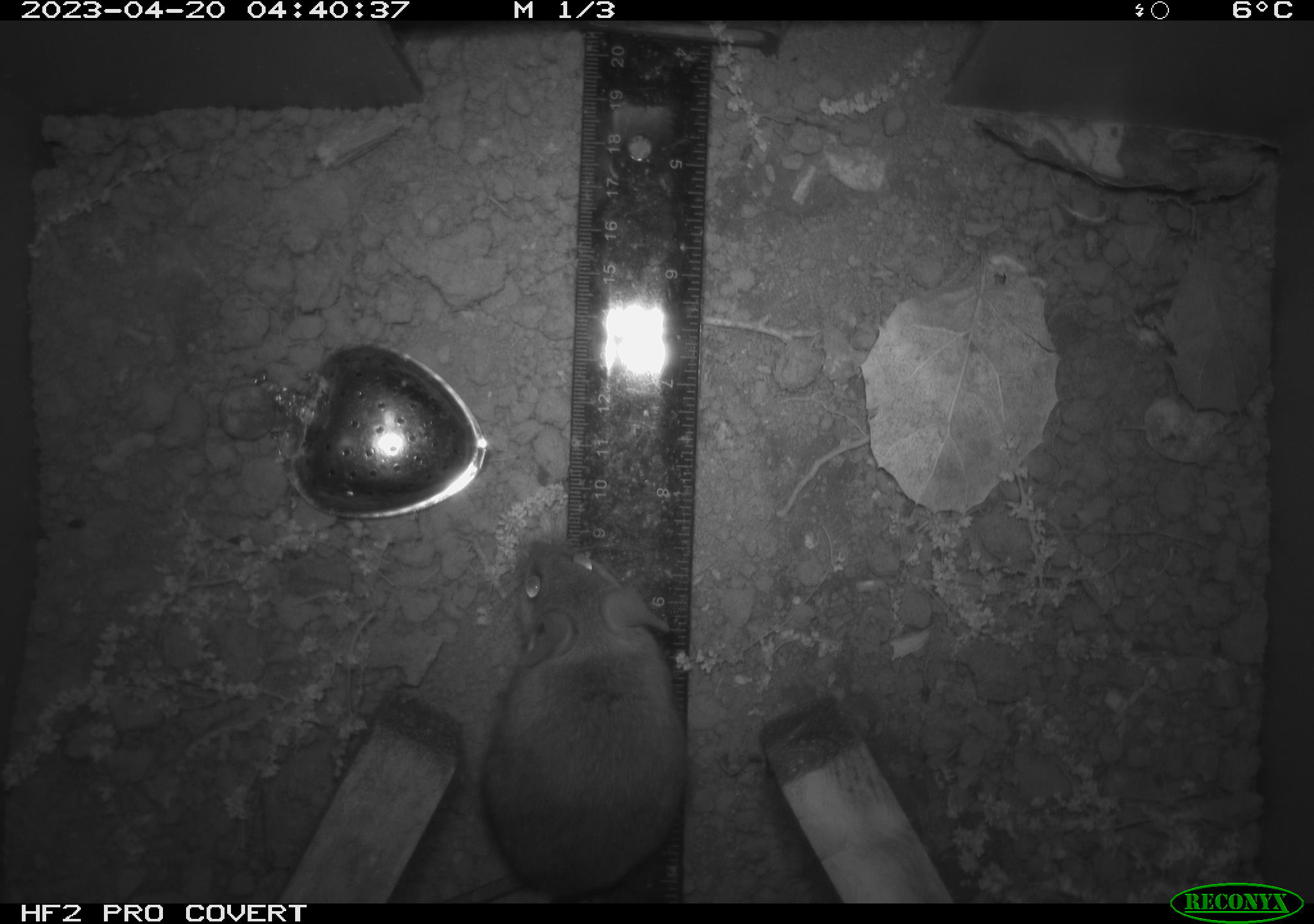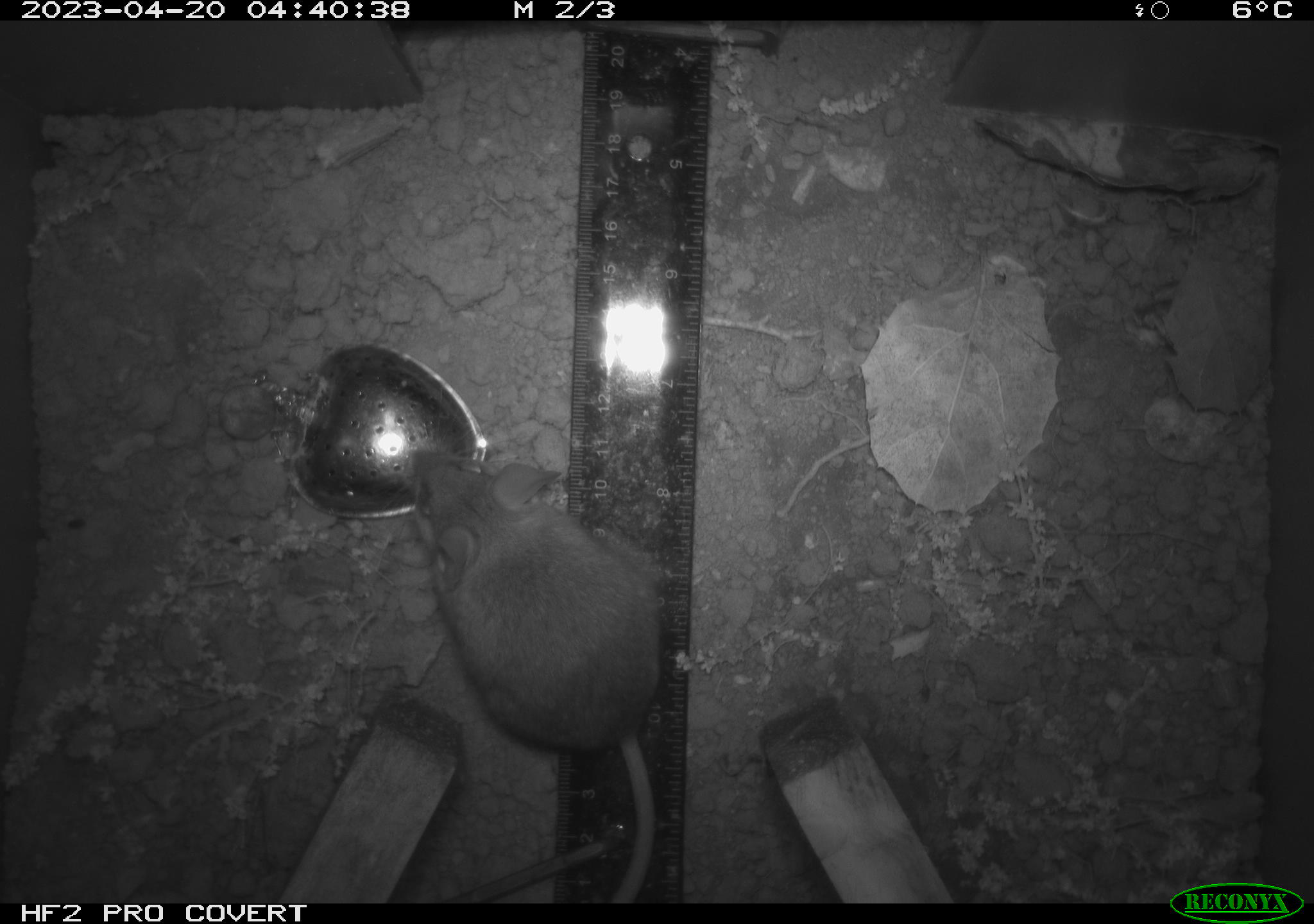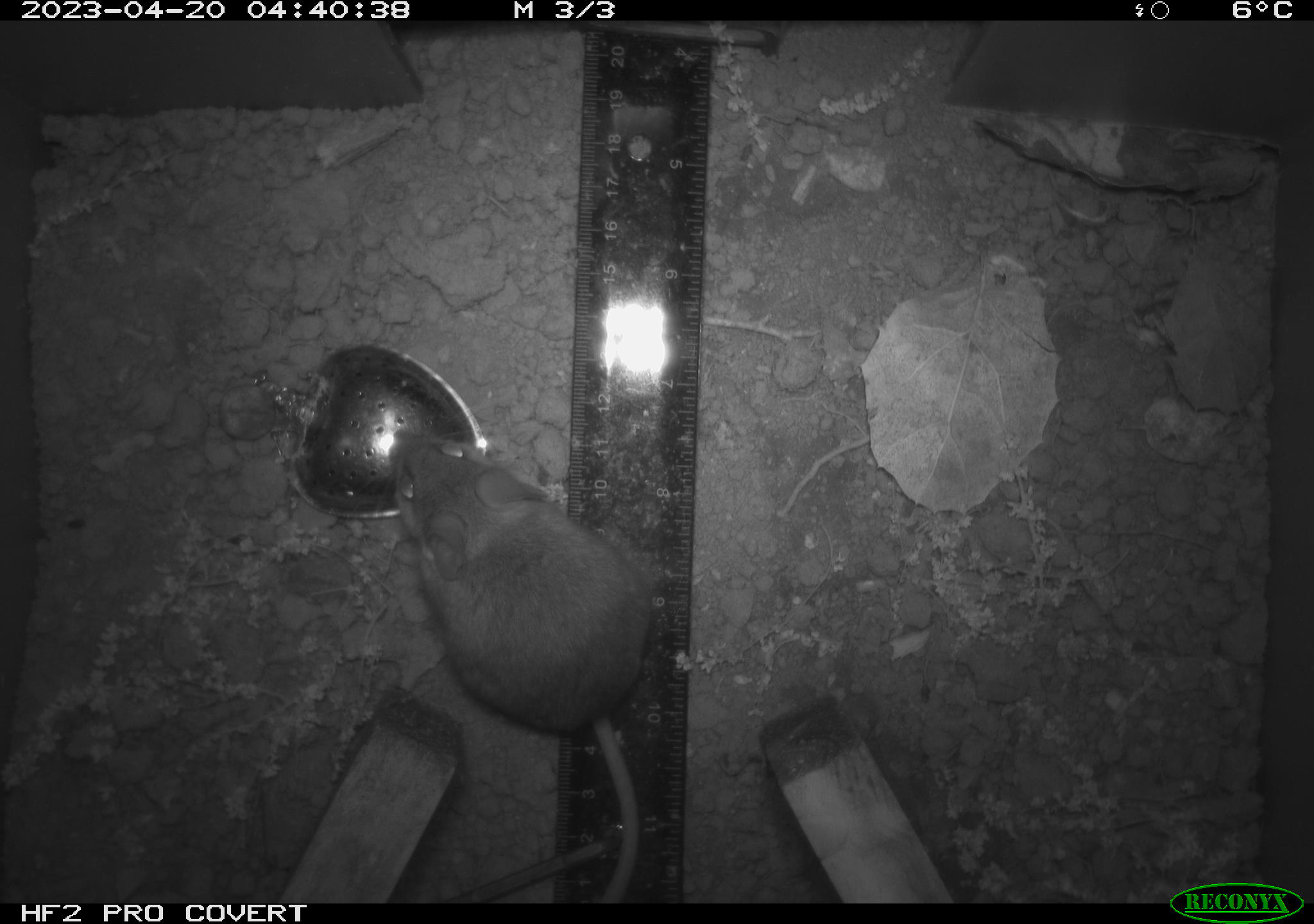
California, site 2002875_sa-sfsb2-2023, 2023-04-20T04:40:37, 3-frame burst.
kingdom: Animalia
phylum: Chordata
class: Mammalia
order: Rodentia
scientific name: Rodentia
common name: mouse species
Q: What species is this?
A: Mouse species (Rodentia).